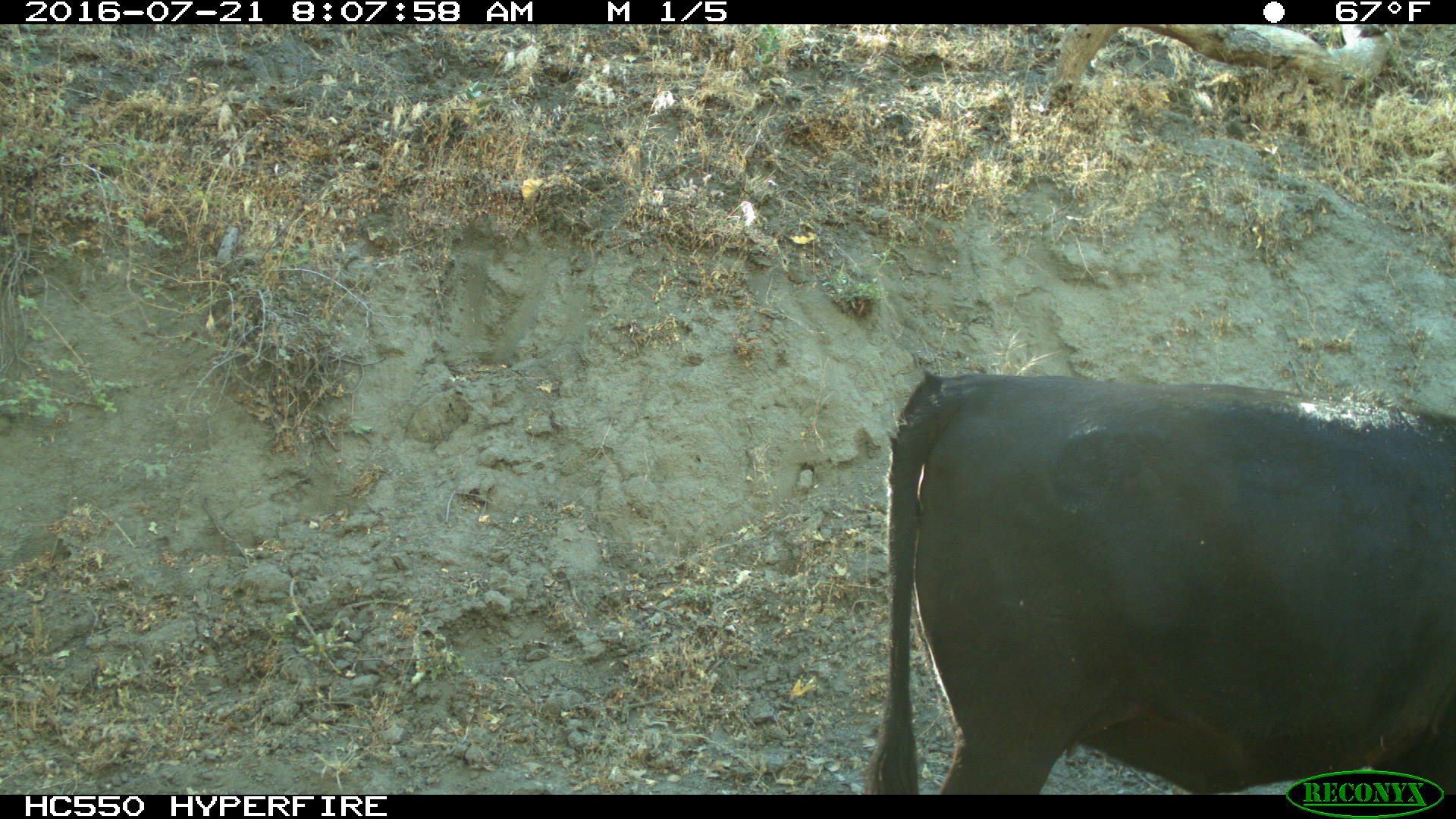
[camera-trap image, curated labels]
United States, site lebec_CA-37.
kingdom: Animalia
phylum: Chordata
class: Mammalia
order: Artiodactyla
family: Bovidae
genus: Bos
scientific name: Bos taurus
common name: domestic cow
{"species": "Bos taurus (domestic cow)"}